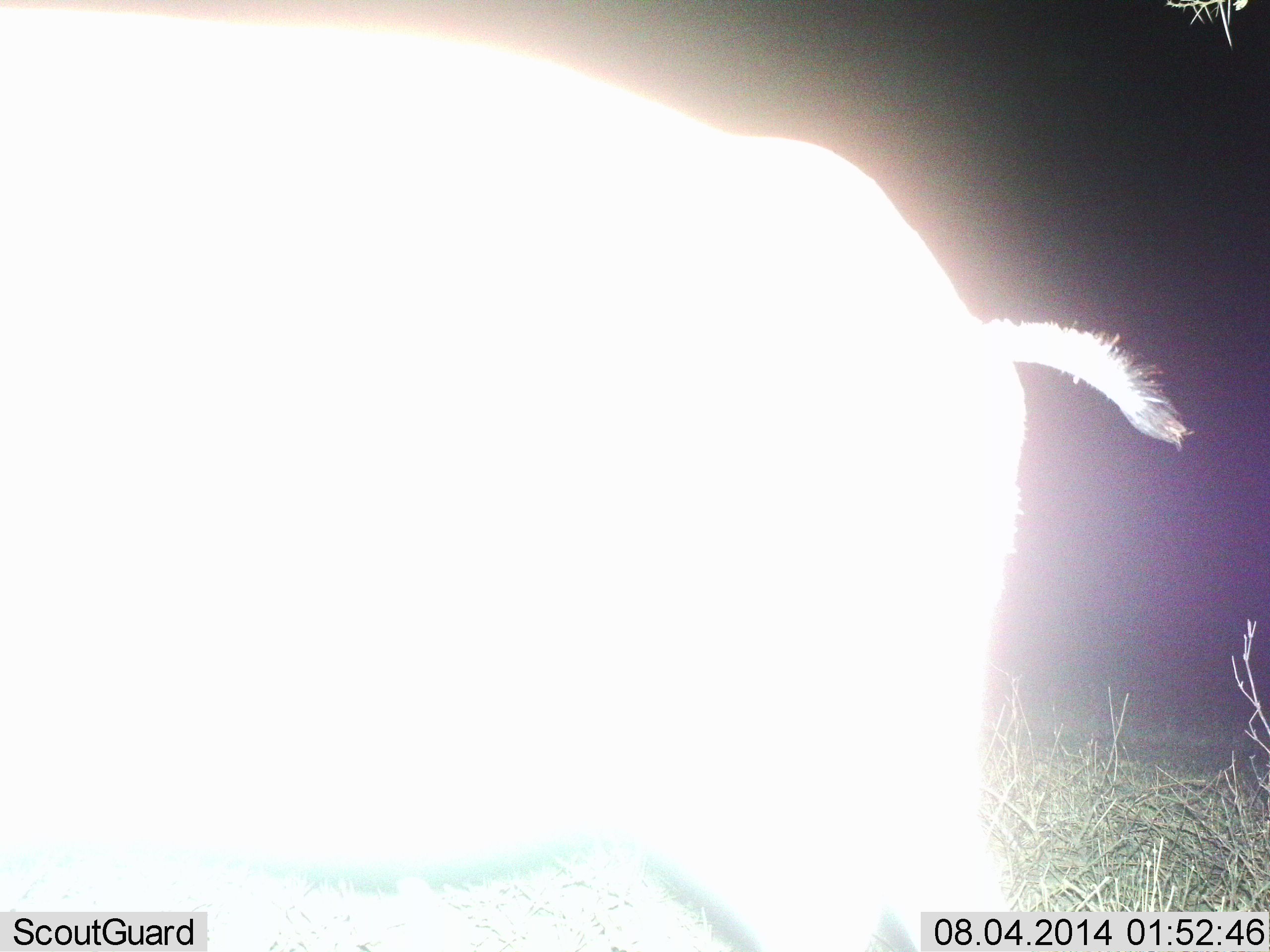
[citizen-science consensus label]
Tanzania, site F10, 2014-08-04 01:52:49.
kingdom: Animalia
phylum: Chordata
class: Mammalia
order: Artiodactyla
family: Hippopotamidae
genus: Hippopotamus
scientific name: Hippopotamus amphibius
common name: hippopotamus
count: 1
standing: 57%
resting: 0%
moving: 43%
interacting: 0%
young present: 0%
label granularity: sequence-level